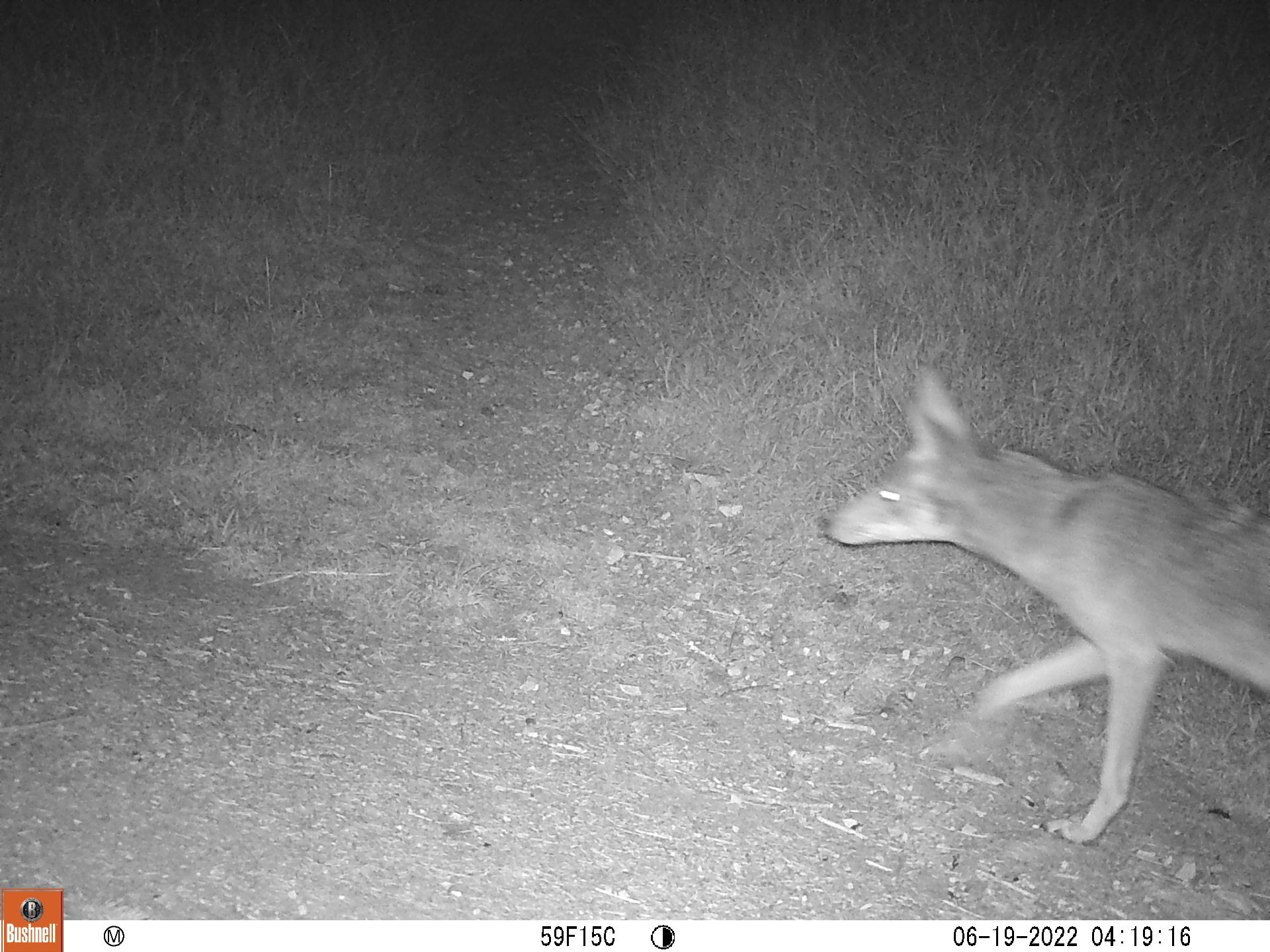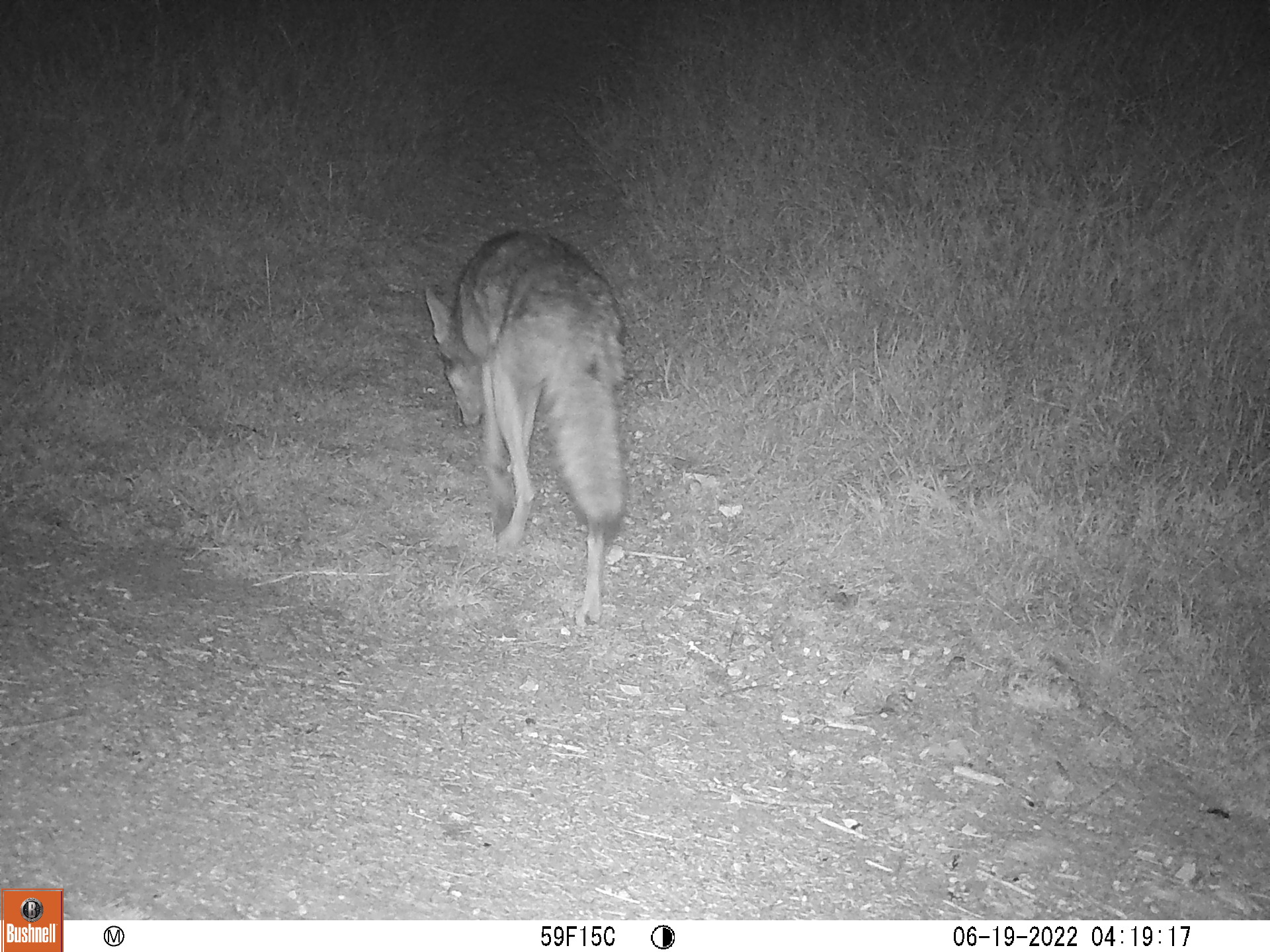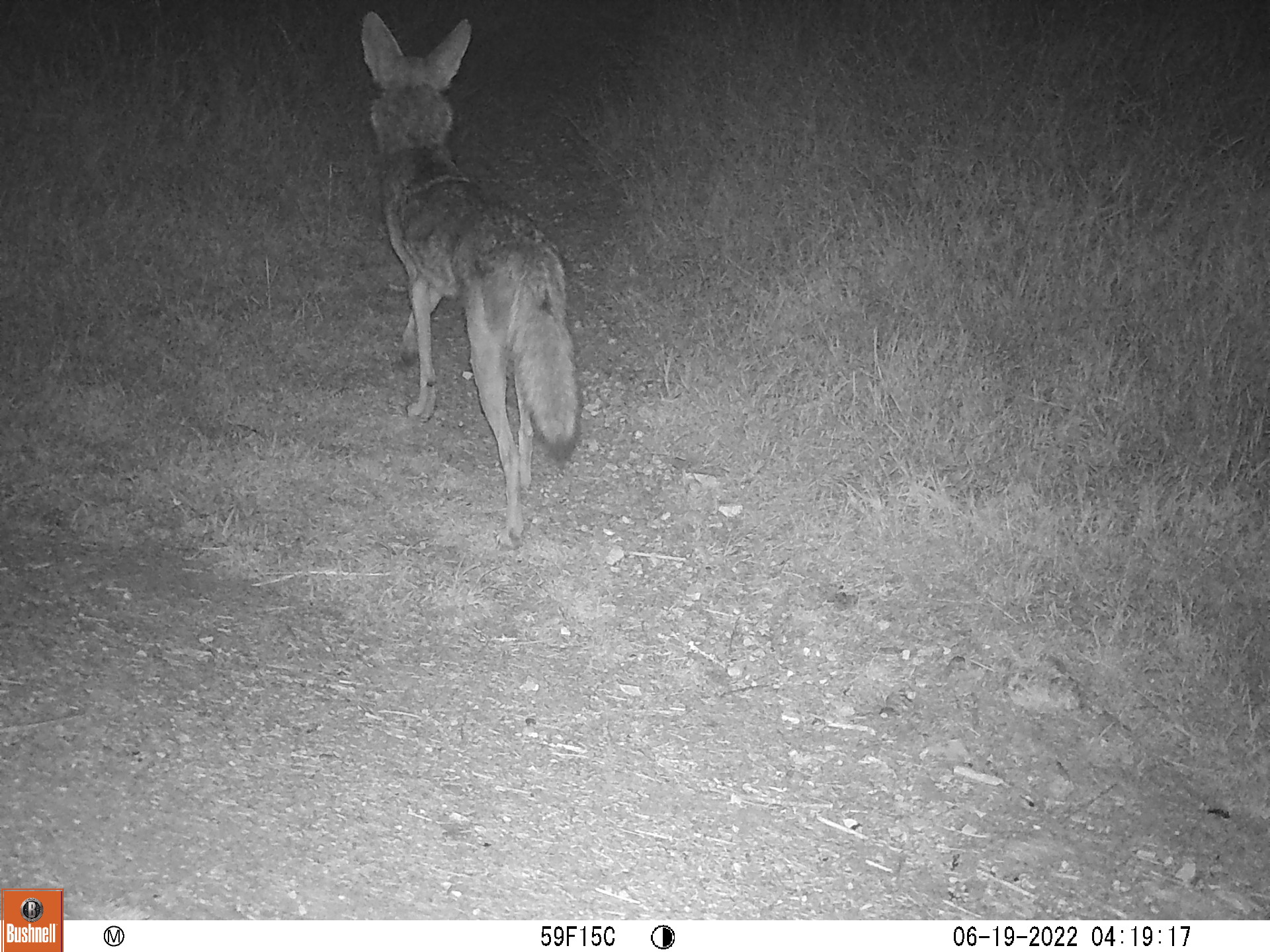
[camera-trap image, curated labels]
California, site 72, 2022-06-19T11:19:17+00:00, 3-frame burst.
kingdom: Animalia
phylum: Chordata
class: Mammalia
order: Carnivora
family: Canidae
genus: Canis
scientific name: Canis latrans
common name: coyote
Coyote (Canis latrans).